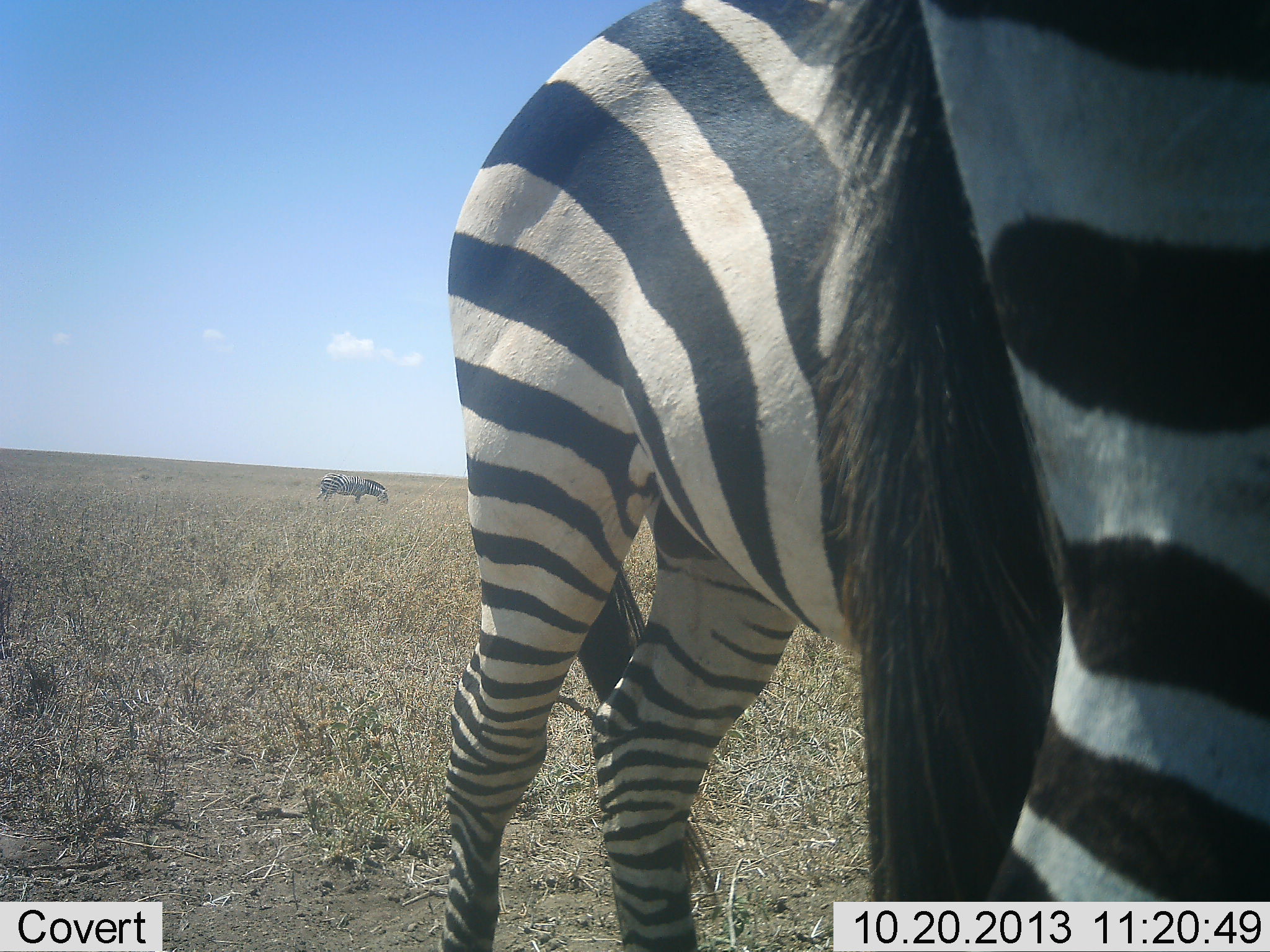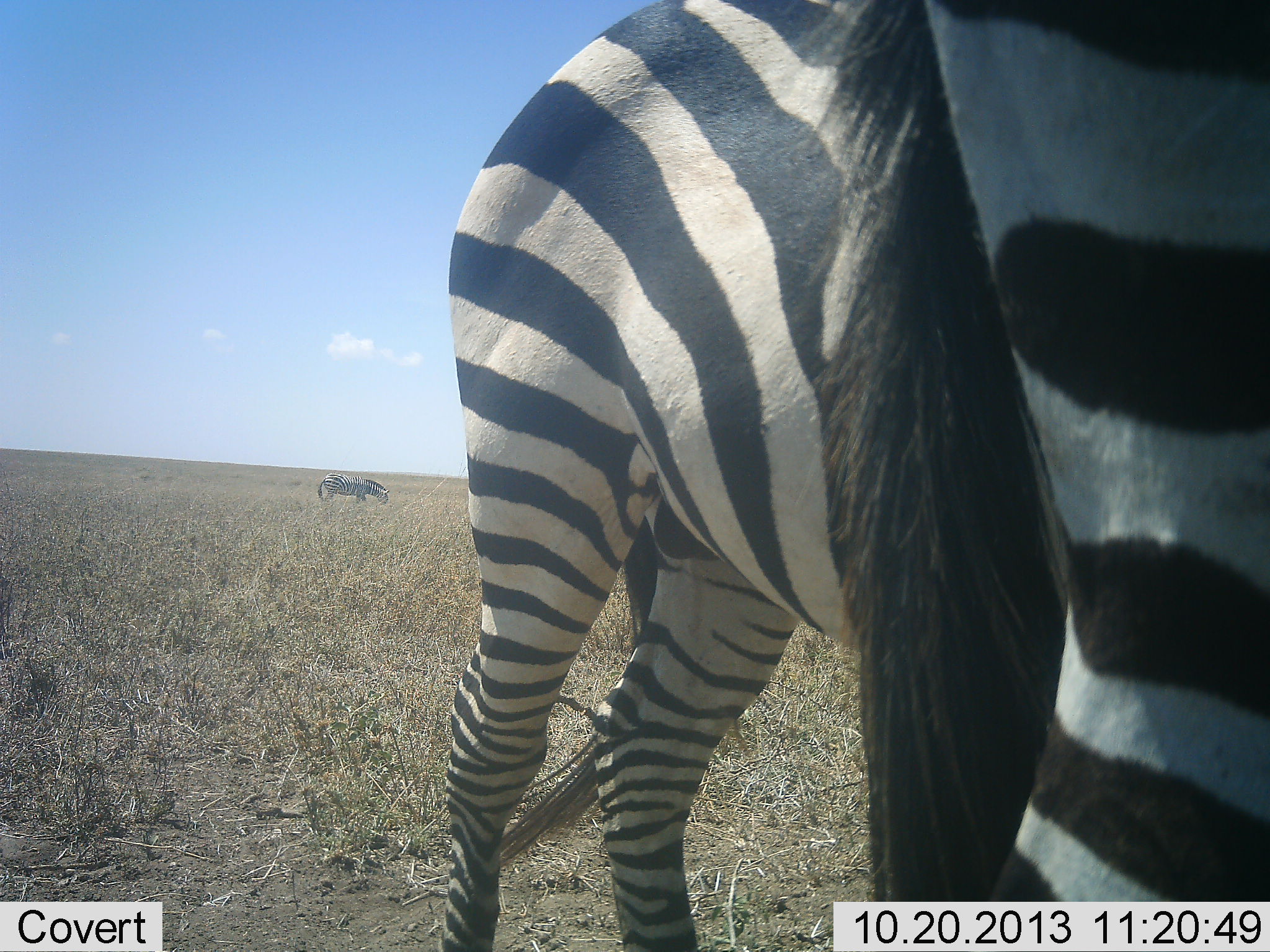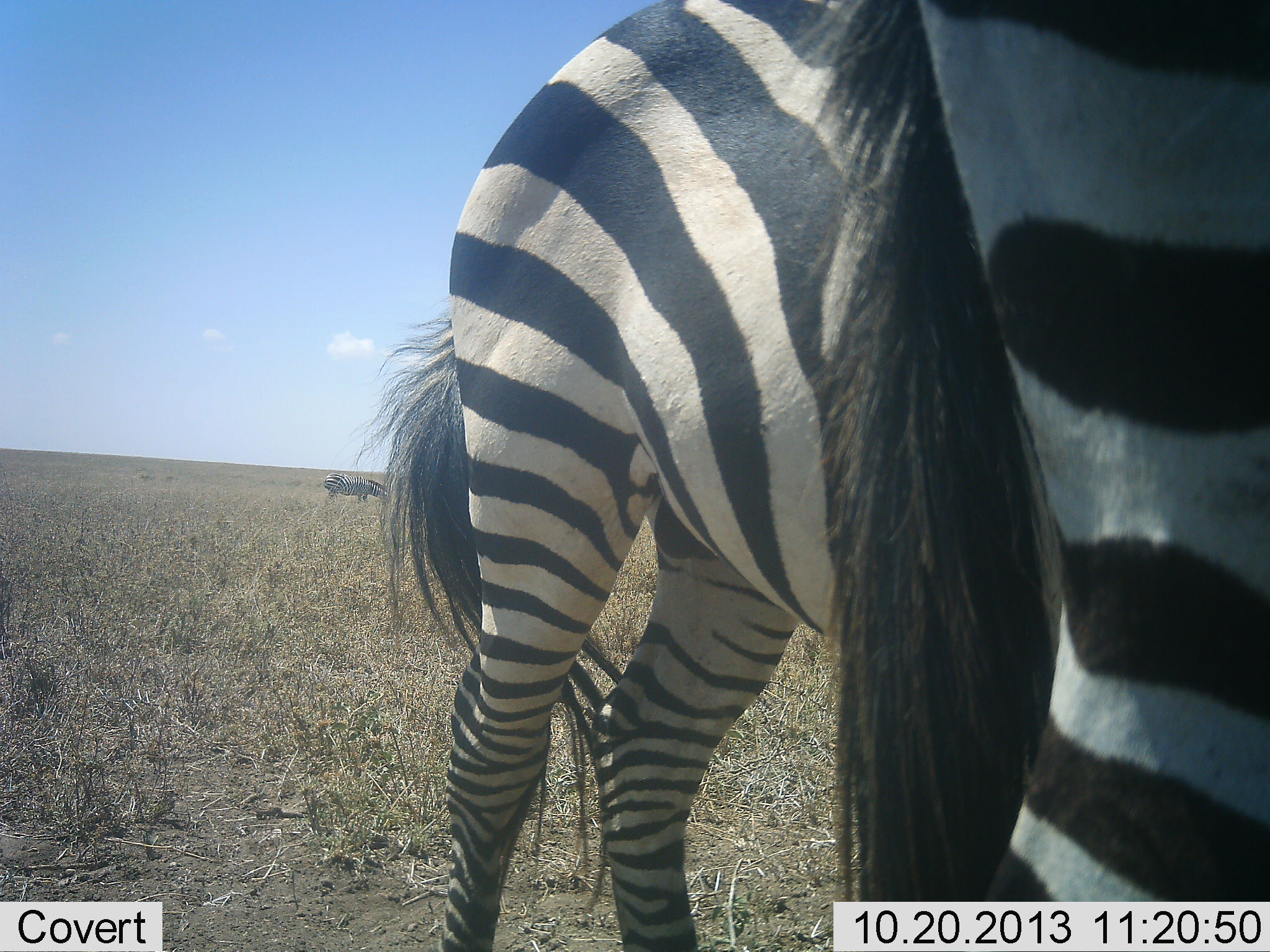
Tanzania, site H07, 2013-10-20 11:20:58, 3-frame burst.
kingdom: Animalia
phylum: Chordata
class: Mammalia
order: Perissodactyla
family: Equidae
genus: Equus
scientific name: Equus quagga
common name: plains zebra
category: zebra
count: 3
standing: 90%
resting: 0%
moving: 10%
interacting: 0%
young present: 0%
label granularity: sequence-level